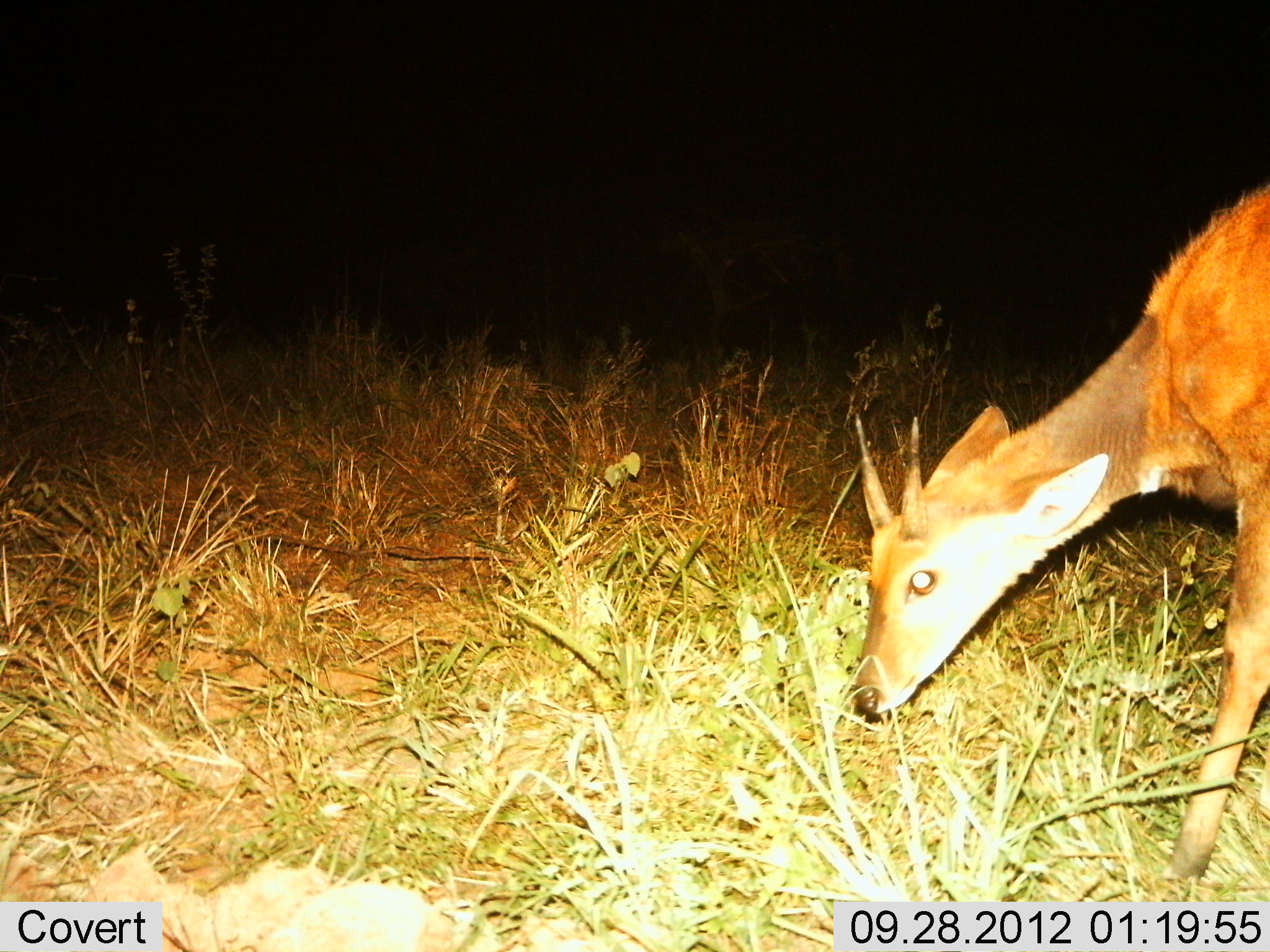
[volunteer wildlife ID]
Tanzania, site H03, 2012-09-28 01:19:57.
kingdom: Animalia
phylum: Chordata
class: Mammalia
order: Artiodactyla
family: Bovidae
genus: Tragelaphus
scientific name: Tragelaphus scriptus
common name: bushbuck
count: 1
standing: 22%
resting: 0%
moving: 11%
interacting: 0%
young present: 11%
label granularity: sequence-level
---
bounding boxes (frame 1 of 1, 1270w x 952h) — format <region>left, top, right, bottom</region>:
animal: <region>850, 177, 1270, 884</region>